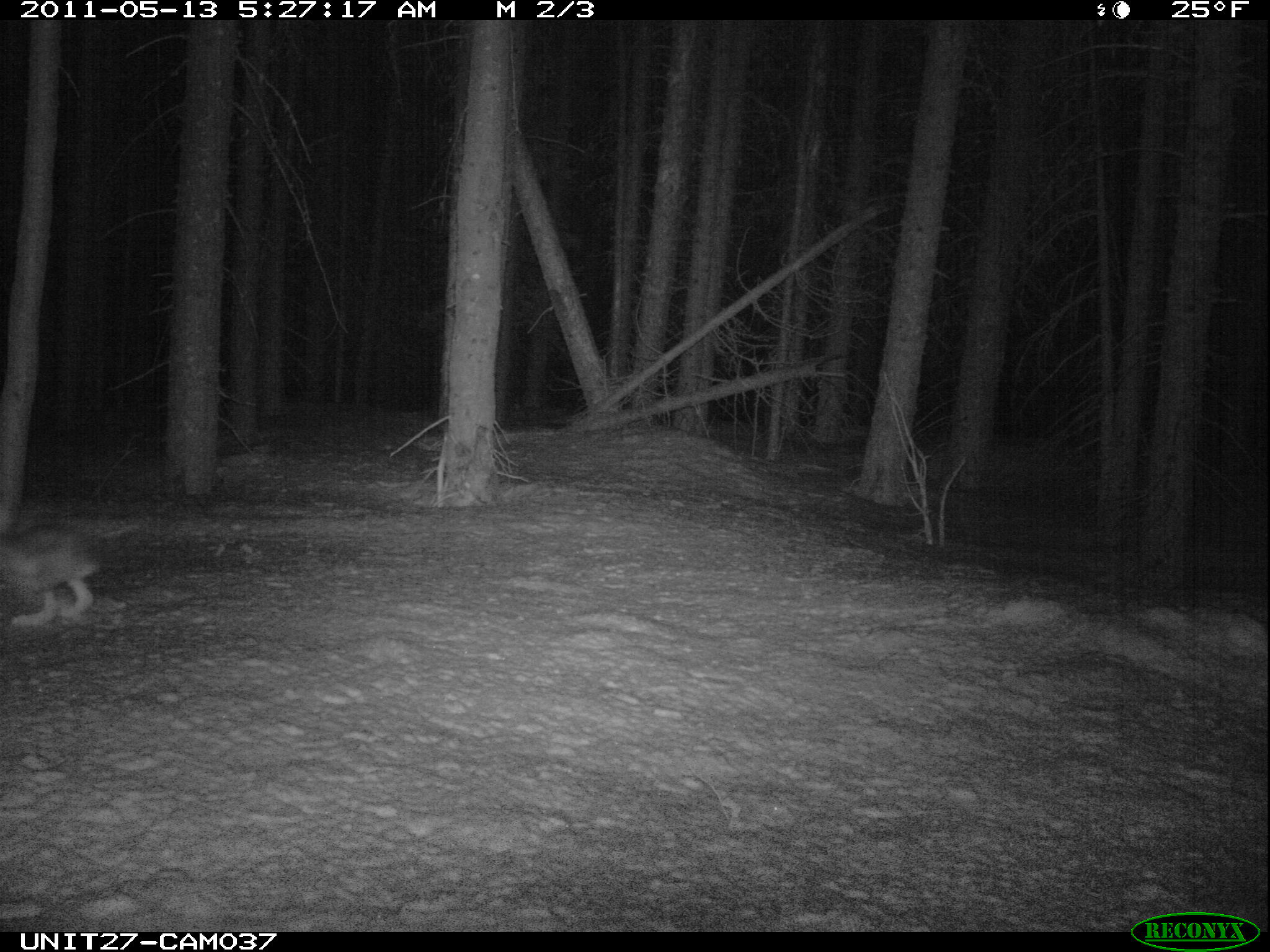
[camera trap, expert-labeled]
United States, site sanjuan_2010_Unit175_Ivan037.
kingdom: Animalia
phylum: Chordata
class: Mammalia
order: Lagomorpha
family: Leporidae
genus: Lepus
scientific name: Lepus americanus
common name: snowshoe hare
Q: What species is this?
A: Lepus americanus (snowshoe hare).